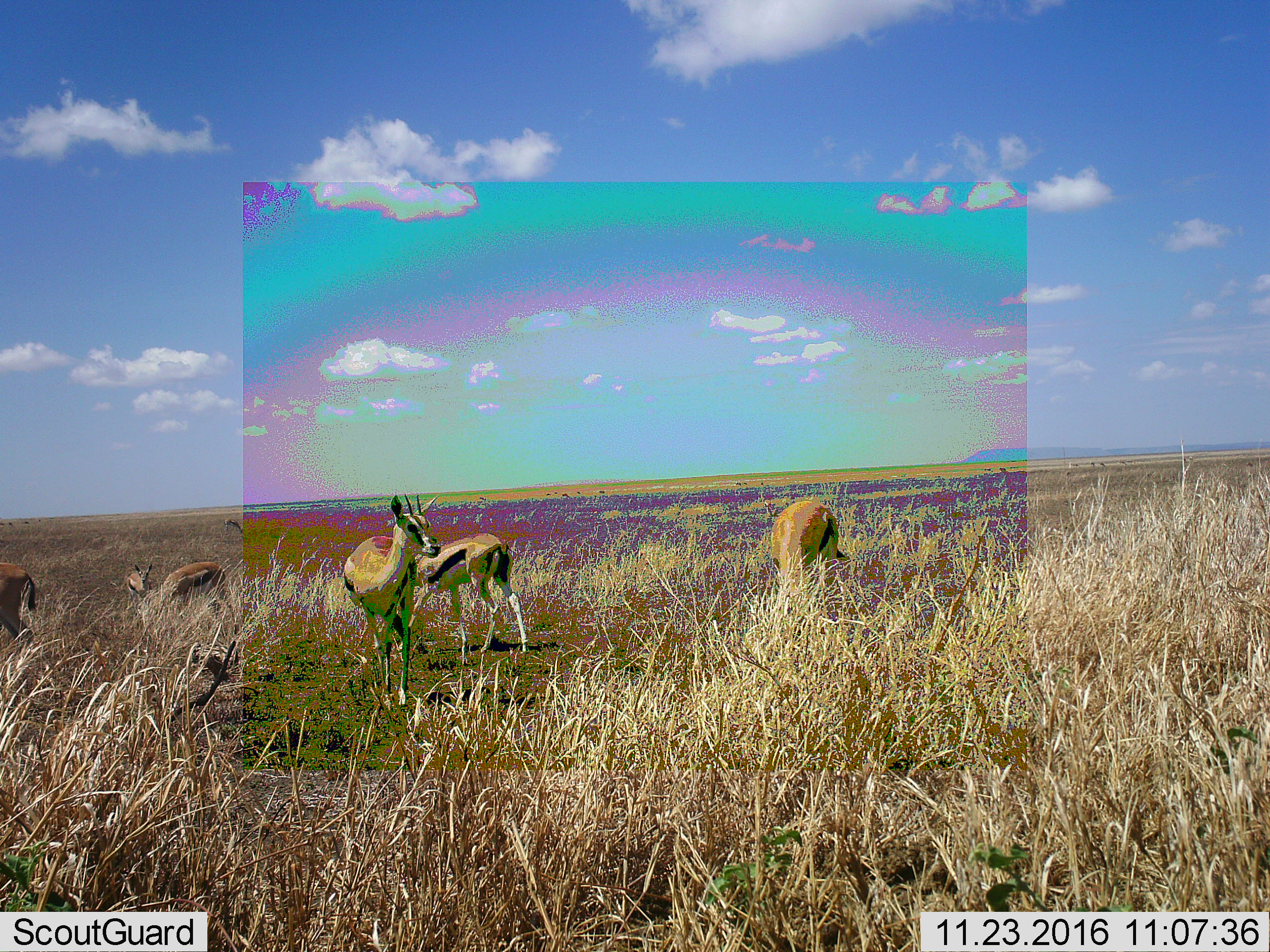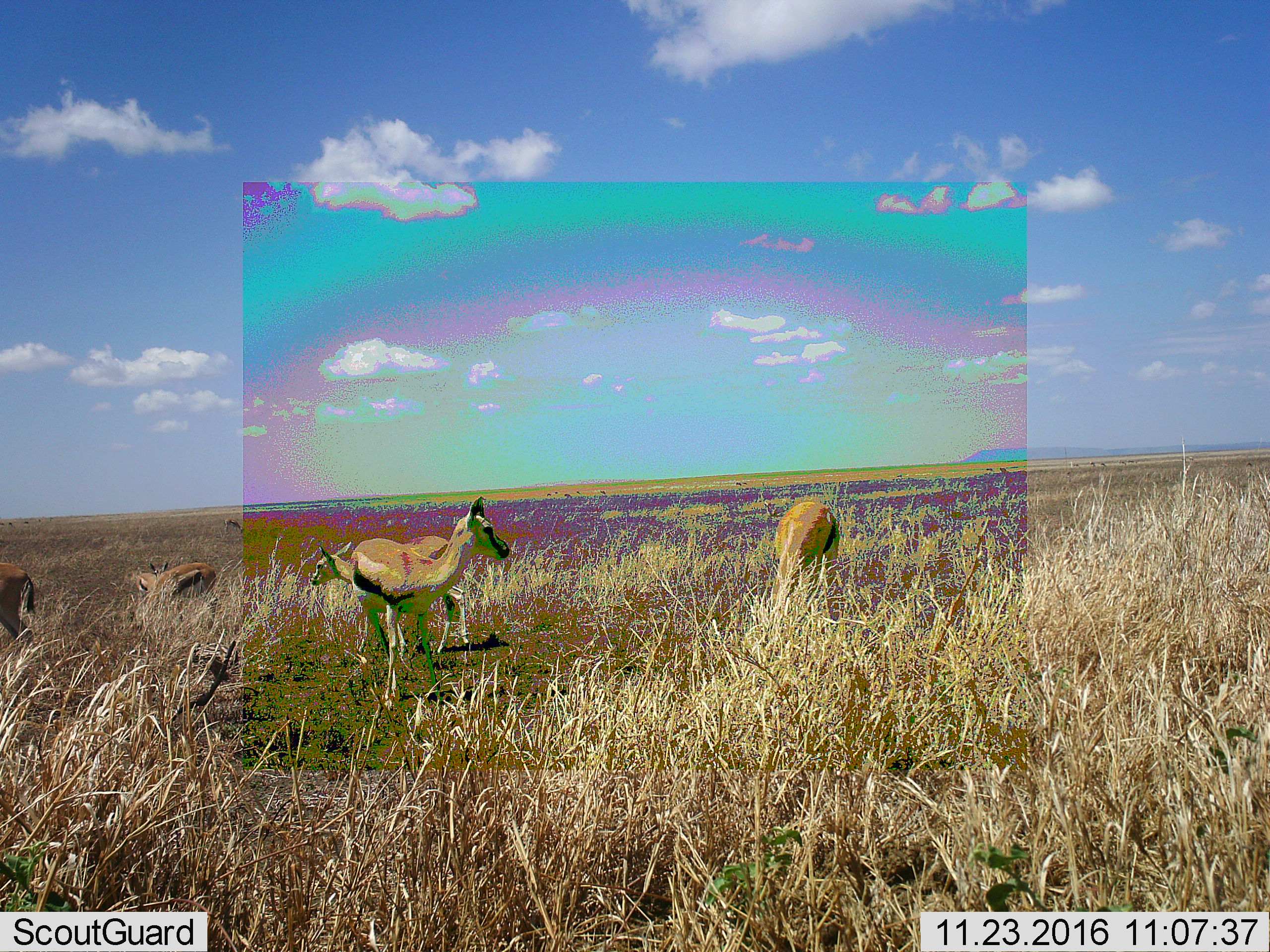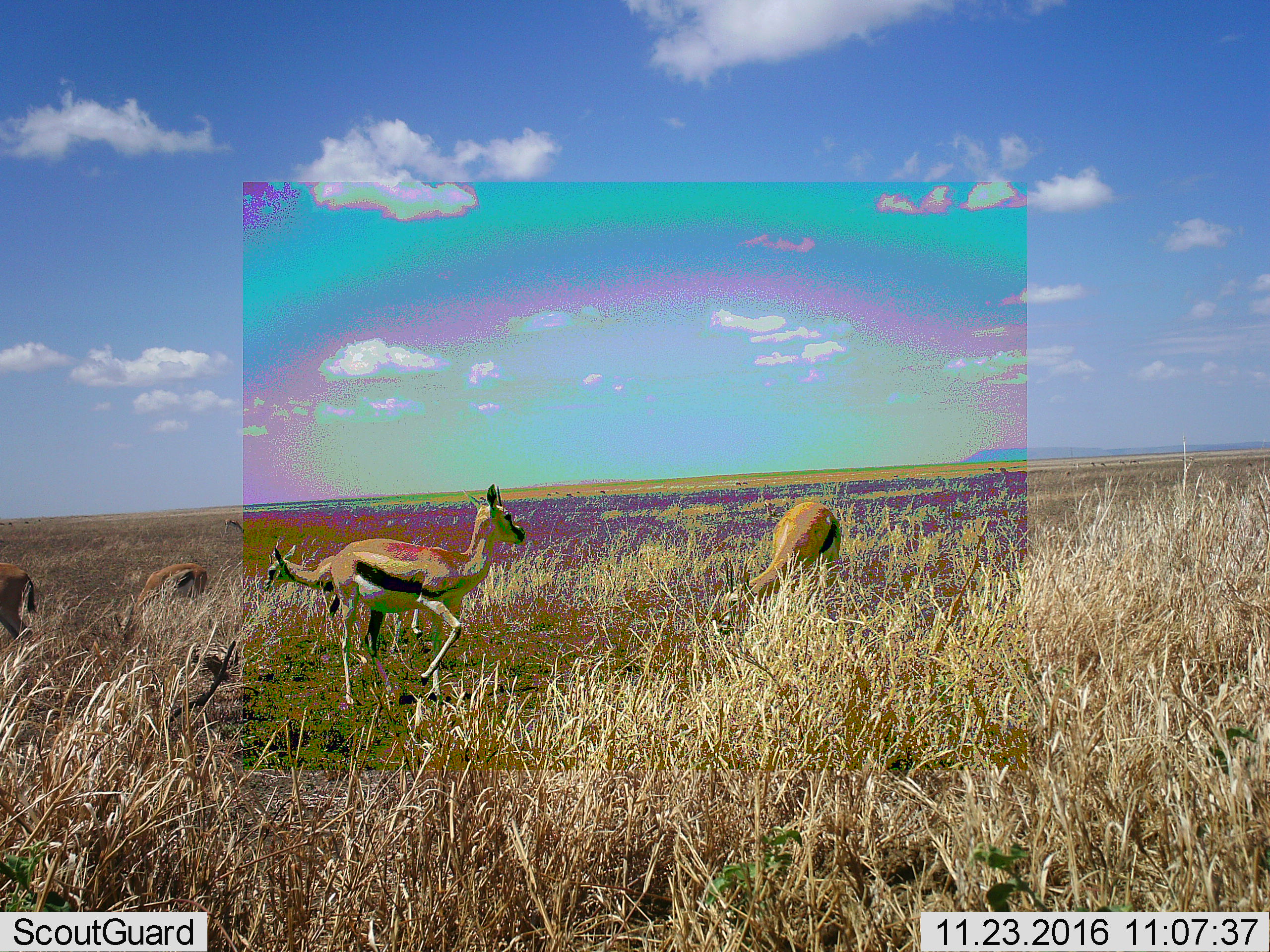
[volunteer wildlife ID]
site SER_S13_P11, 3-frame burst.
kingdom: Animalia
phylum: Chordata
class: Mammalia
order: Artiodactyla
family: Bovidae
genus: Eudorcas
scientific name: Eudorcas thomsonii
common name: thomson's gazelle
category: gazellethomsons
Gazellethomsons (thomson's gazelle) (Eudorcas thomsonii), count 5. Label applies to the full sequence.